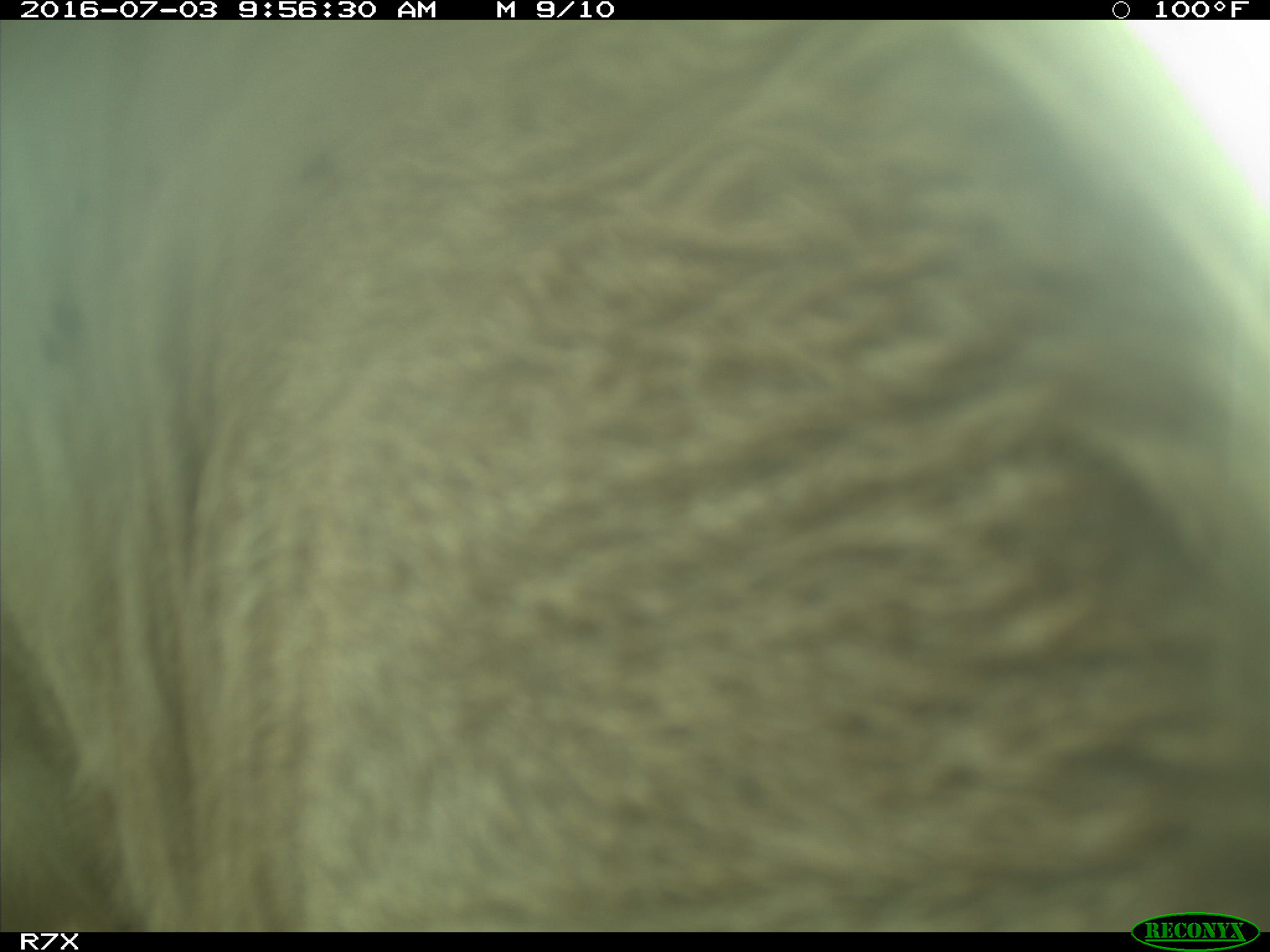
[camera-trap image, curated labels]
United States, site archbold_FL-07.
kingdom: Animalia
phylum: Chordata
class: Mammalia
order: Artiodactyla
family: Bovidae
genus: Bos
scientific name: Bos taurus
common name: domestic cow